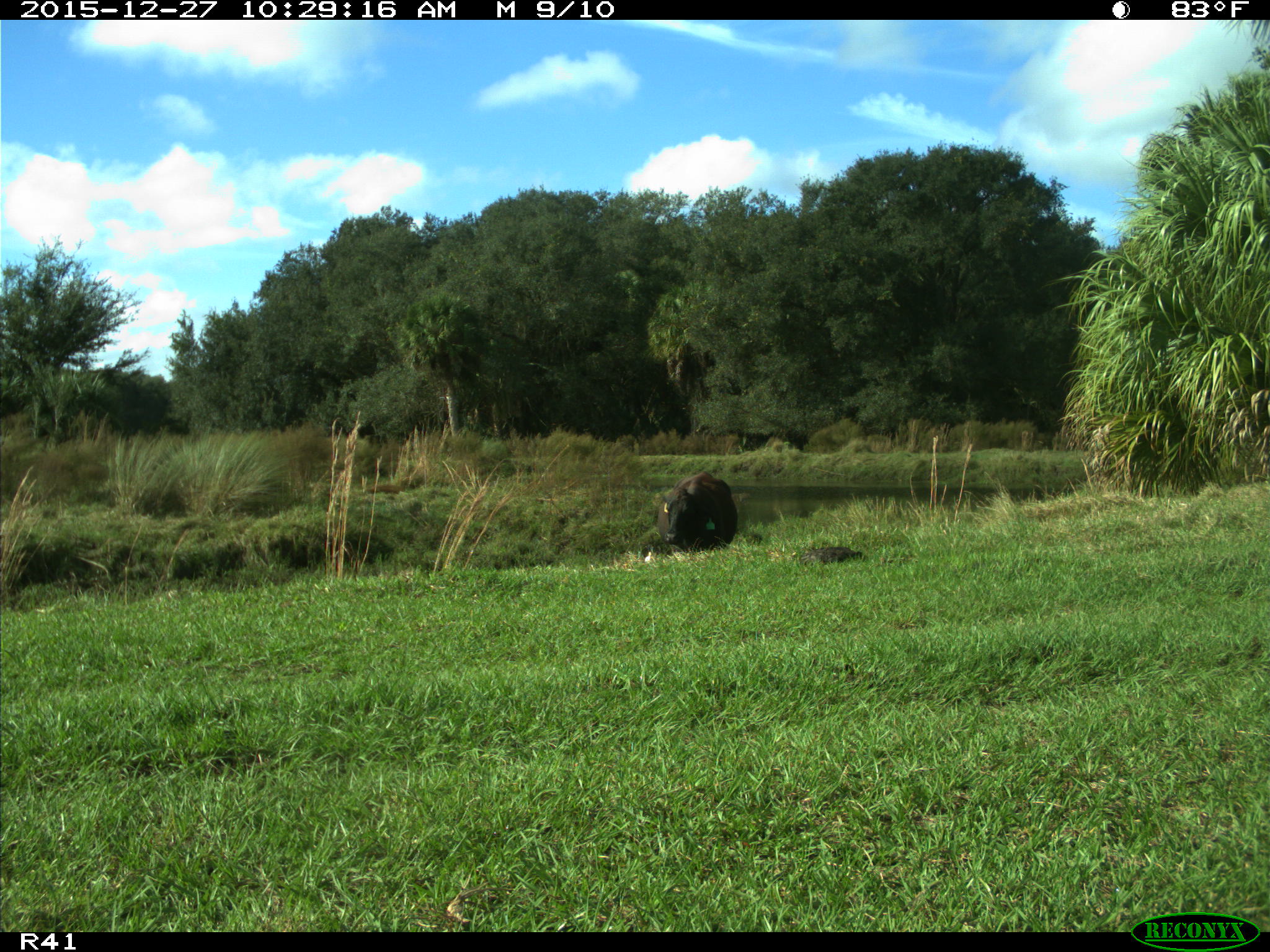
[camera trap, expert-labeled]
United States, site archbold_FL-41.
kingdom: Animalia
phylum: Chordata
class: Mammalia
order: Artiodactyla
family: Bovidae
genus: Bos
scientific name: Bos taurus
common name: domestic cow